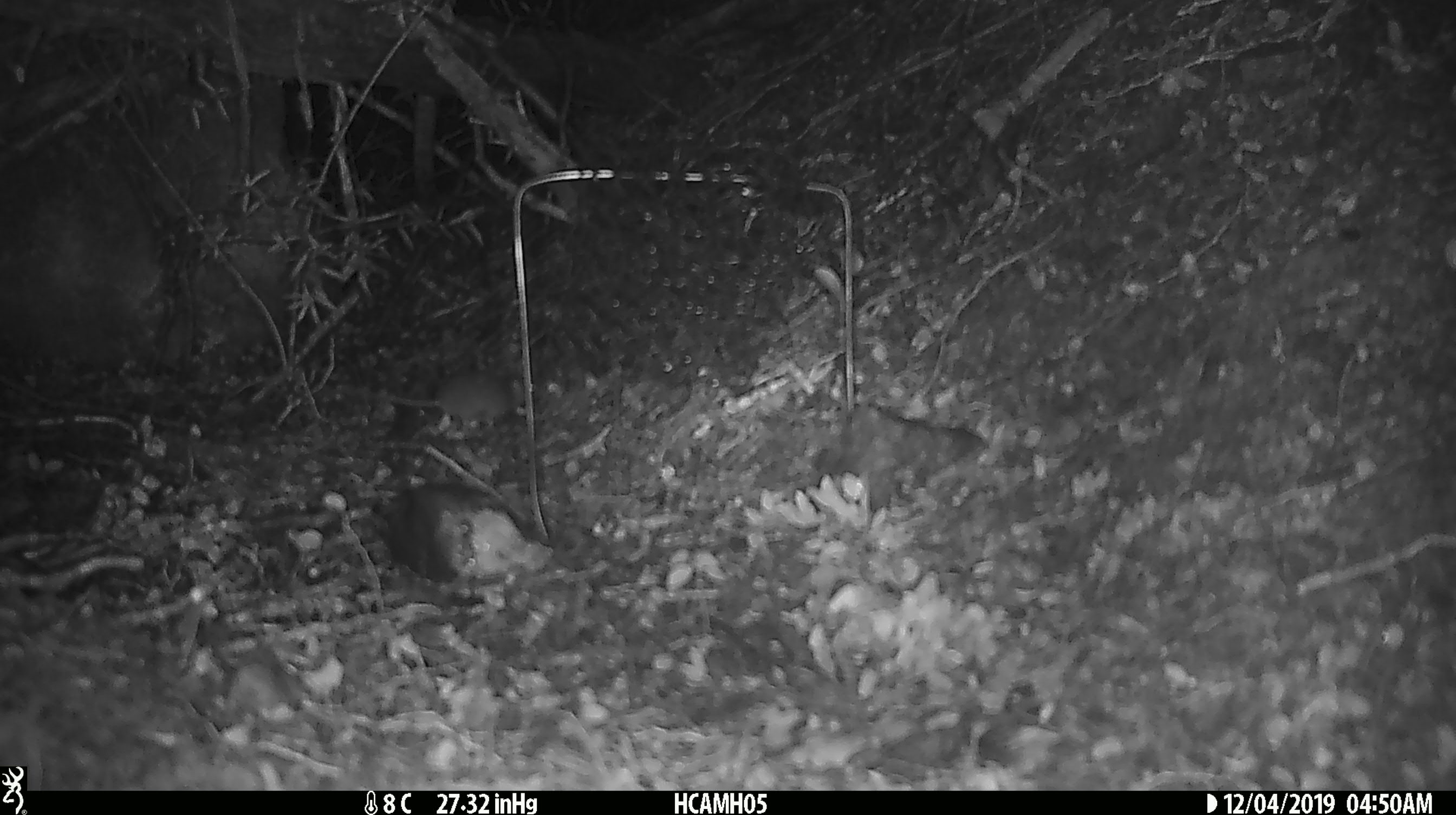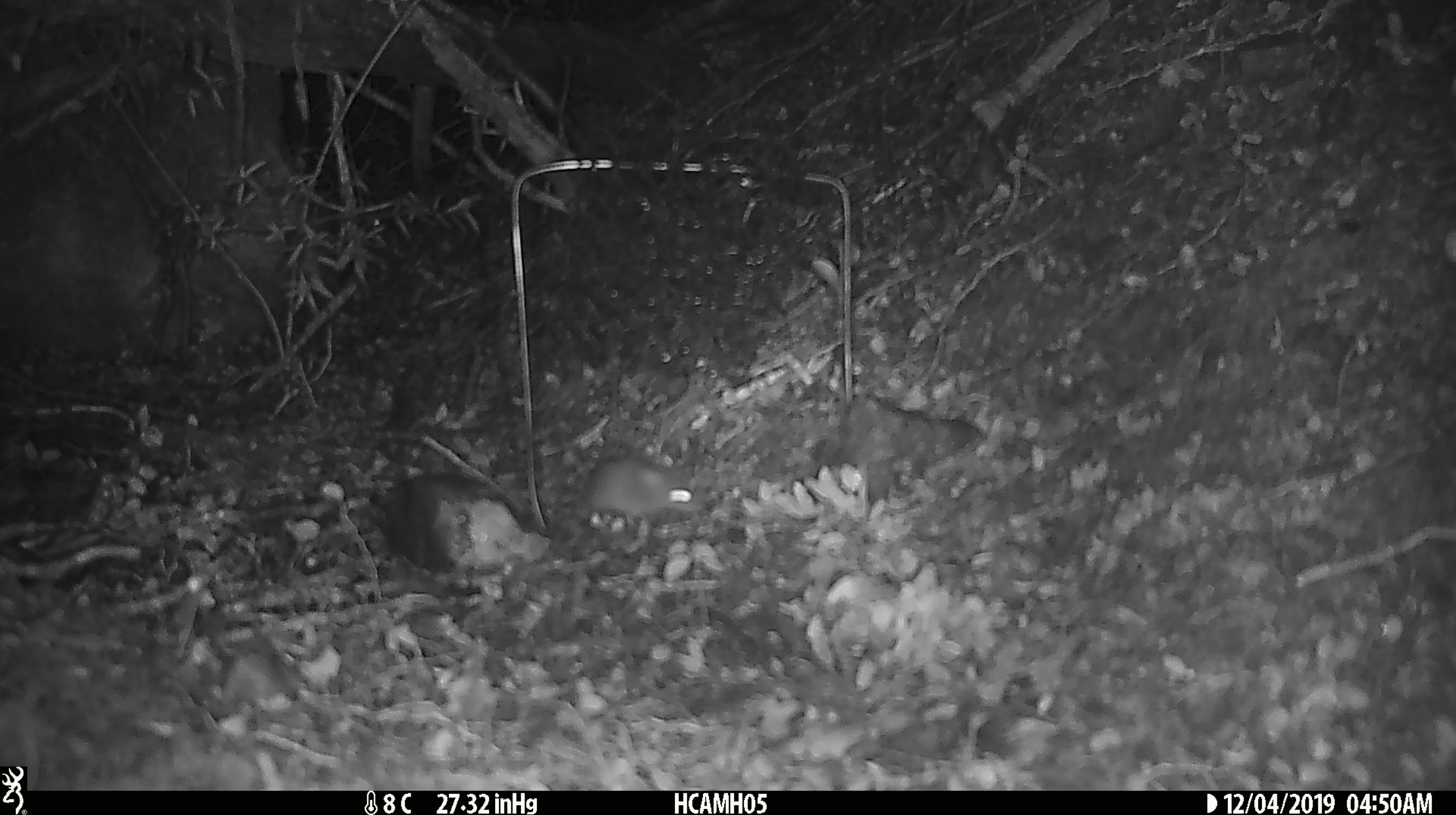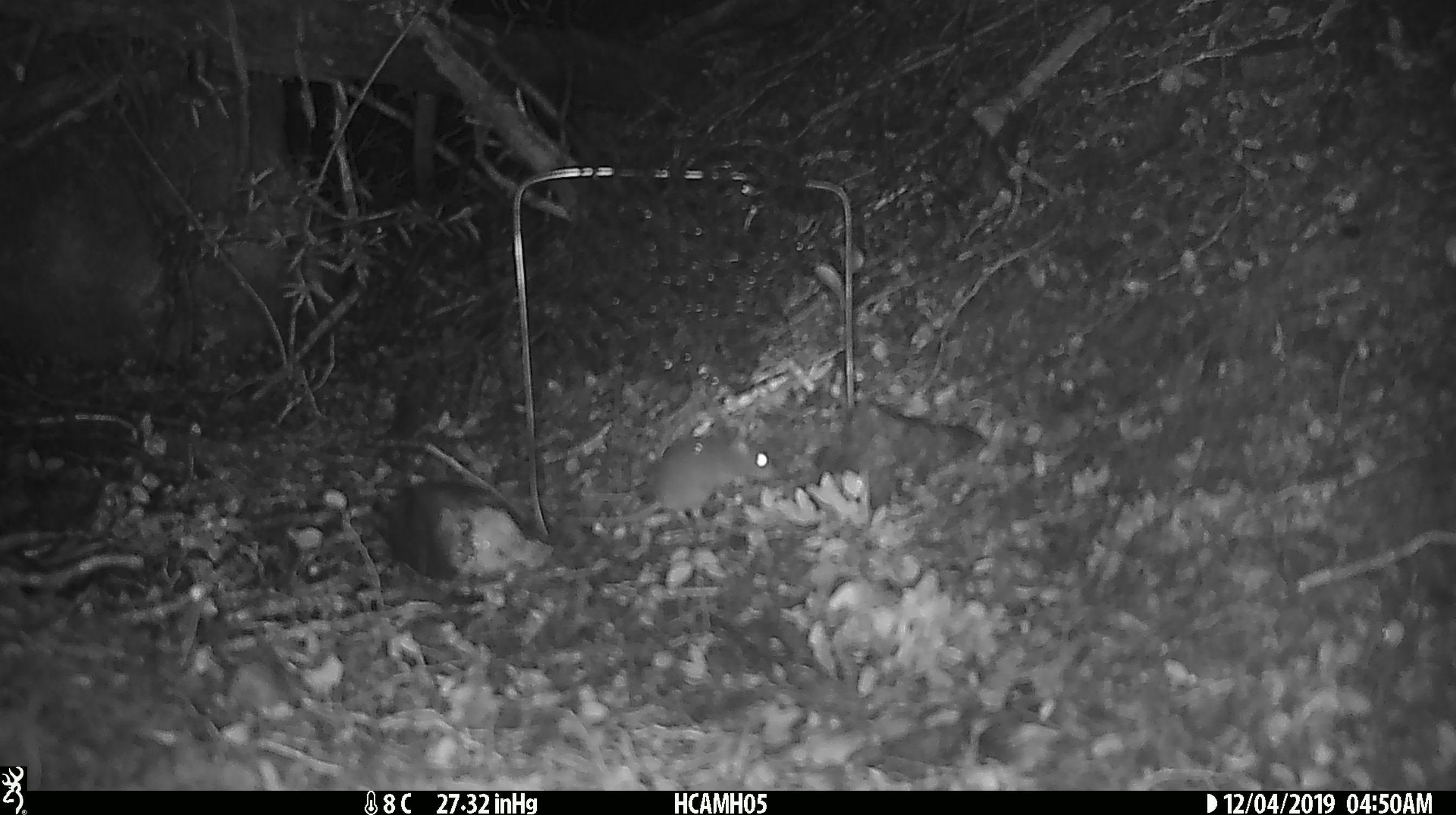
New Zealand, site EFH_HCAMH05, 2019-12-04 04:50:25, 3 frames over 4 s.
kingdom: Animalia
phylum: Chordata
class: Mammalia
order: Rodentia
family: Muridae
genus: Mus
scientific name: Mus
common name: mouse